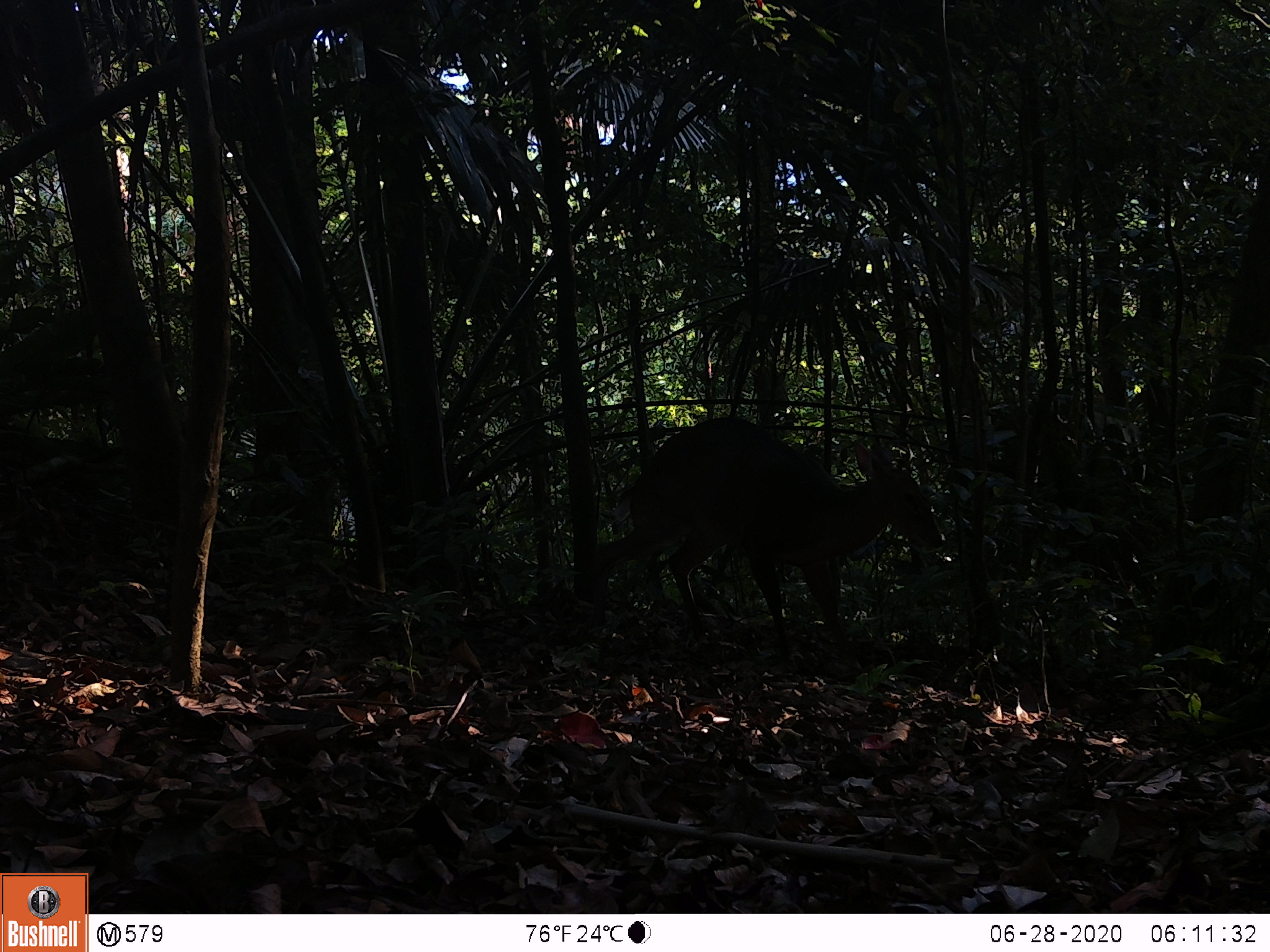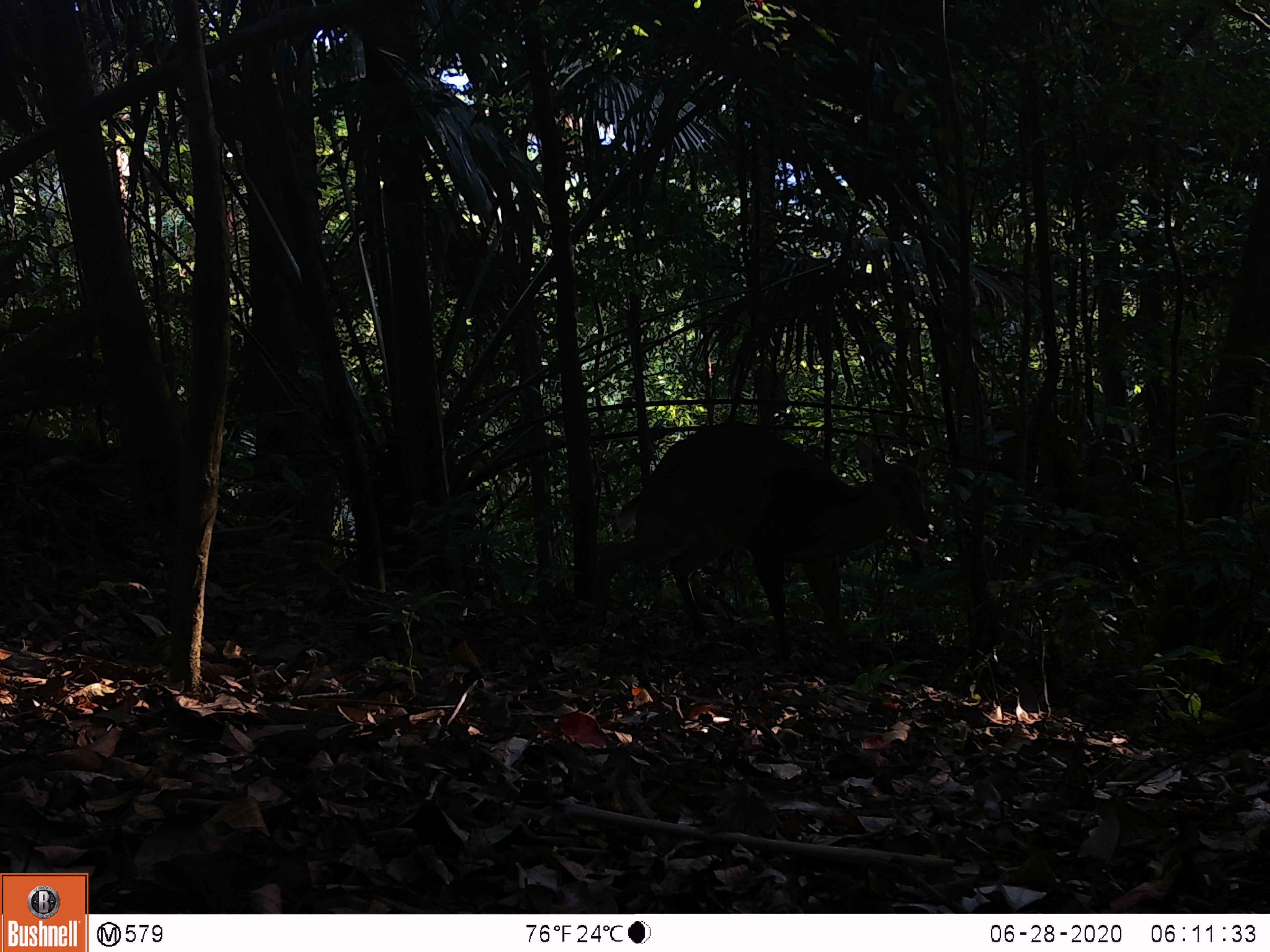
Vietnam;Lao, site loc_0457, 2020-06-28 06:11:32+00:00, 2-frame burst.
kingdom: Animalia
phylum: Chordata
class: Mammalia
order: Artiodactyla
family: Cervidae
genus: Muntiacus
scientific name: Muntiacus vuquangensis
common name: large-antlered muntjac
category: large antlered muntjac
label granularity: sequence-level